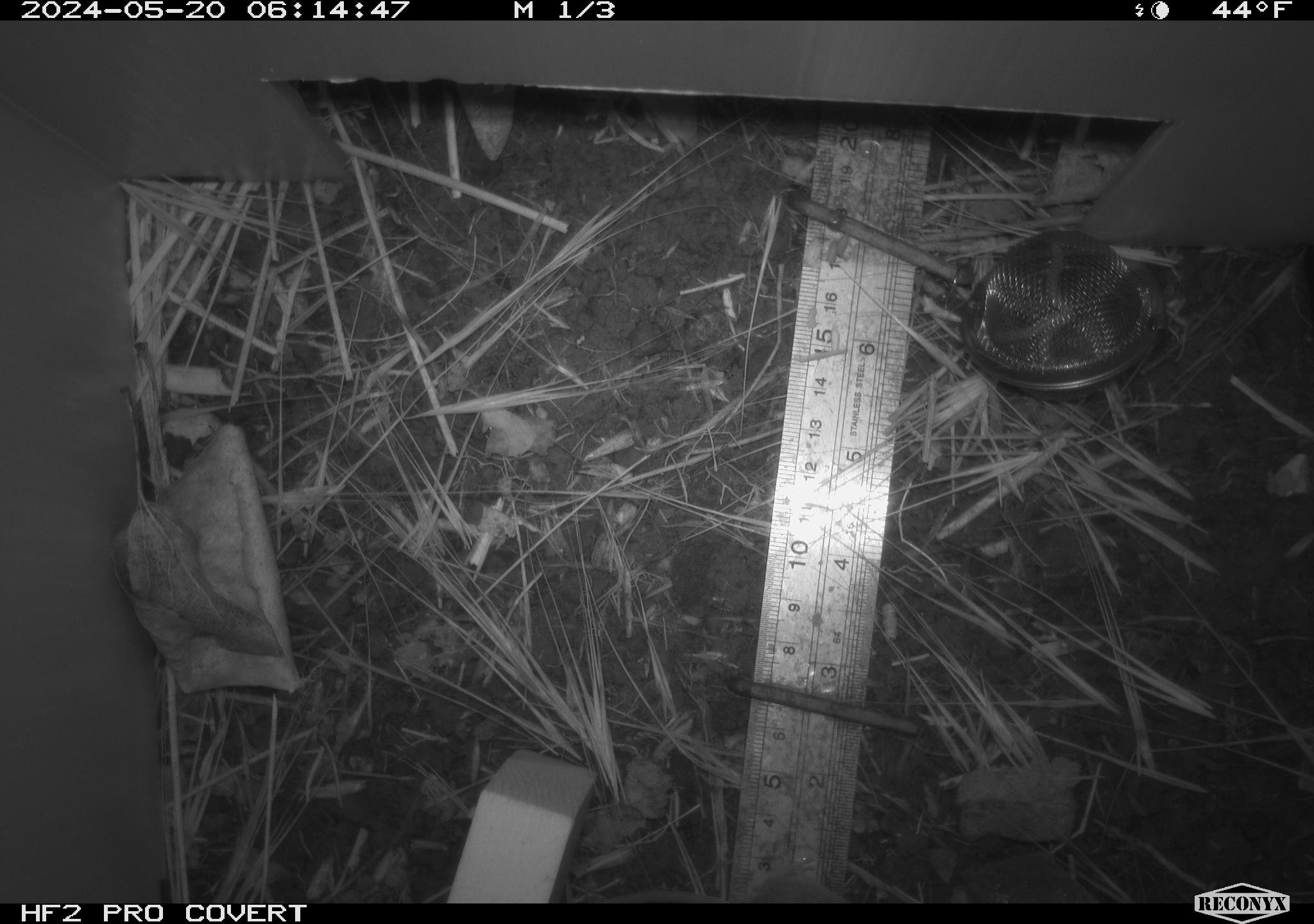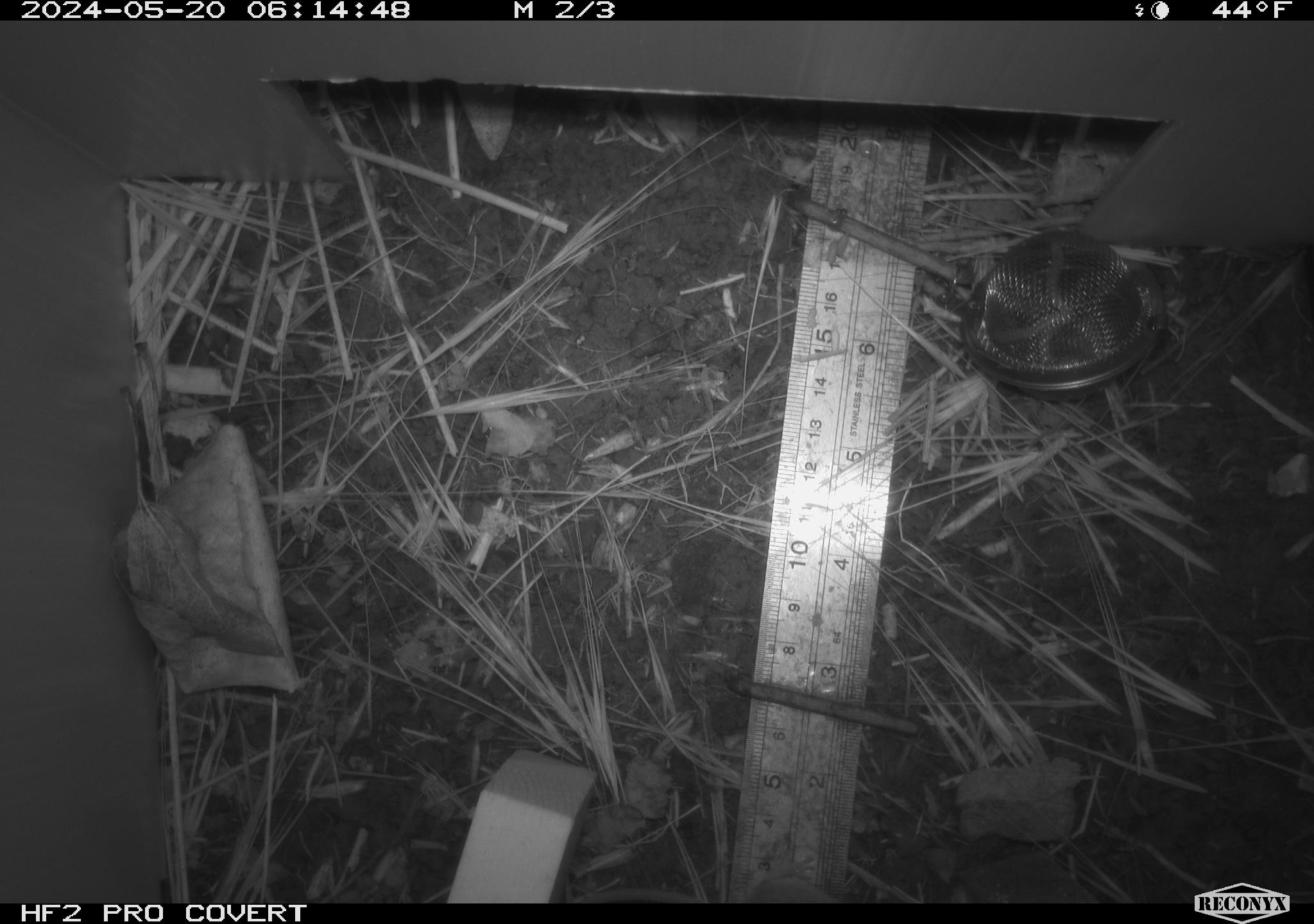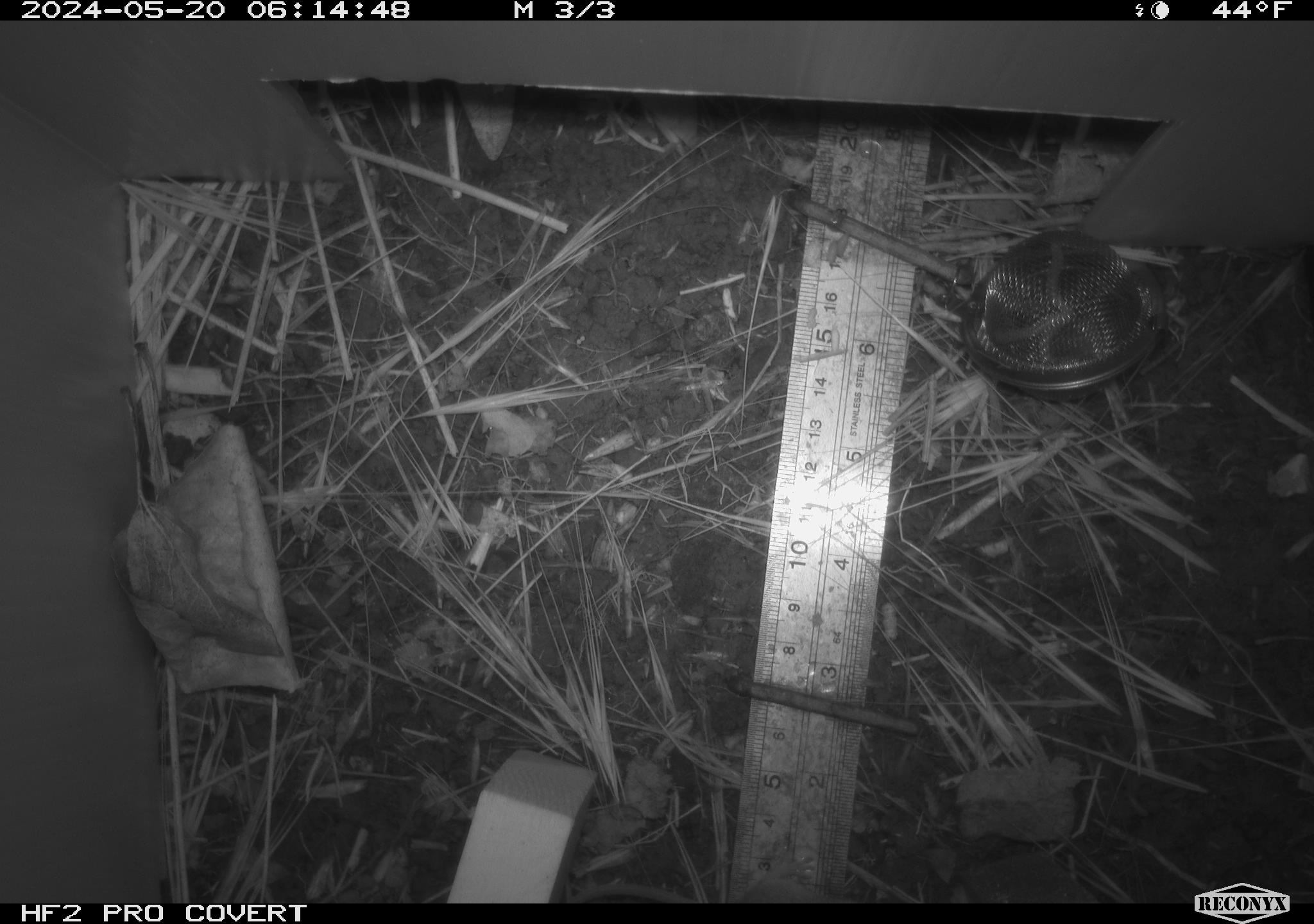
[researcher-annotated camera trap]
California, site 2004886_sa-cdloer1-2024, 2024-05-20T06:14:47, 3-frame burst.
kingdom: Animalia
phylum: Chordata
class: Mammalia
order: Rodentia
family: Cricetidae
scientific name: Arvicolinae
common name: voles, lemmings, and muskrats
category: arvicolinae subfamily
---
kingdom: Animalia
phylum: Chordata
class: Mammalia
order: Rodentia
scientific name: Rodentia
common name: mouse species